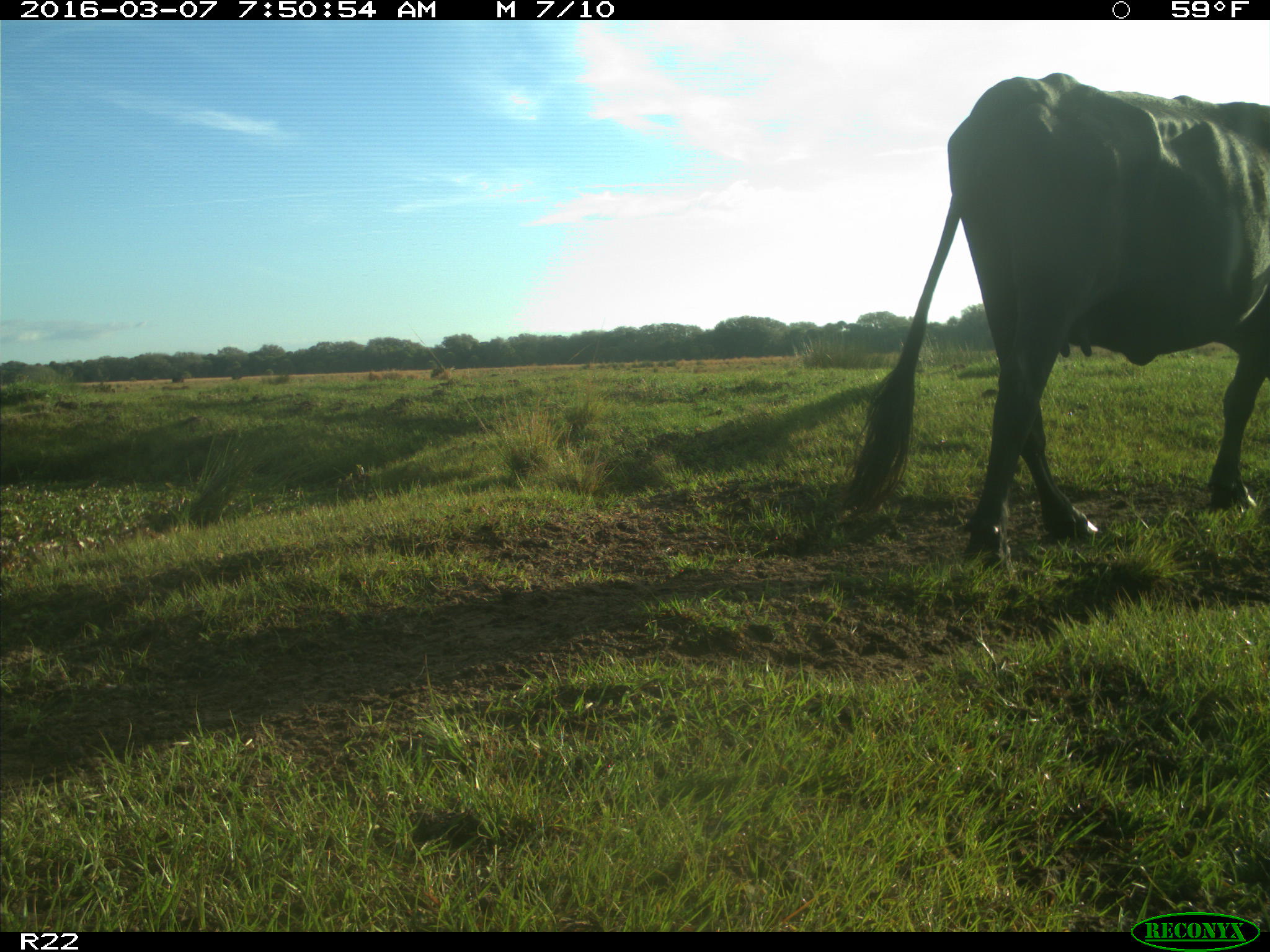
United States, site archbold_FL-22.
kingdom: Animalia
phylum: Chordata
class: Mammalia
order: Artiodactyla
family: Bovidae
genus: Bos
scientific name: Bos taurus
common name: domestic cow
Bos taurus (domestic cow).